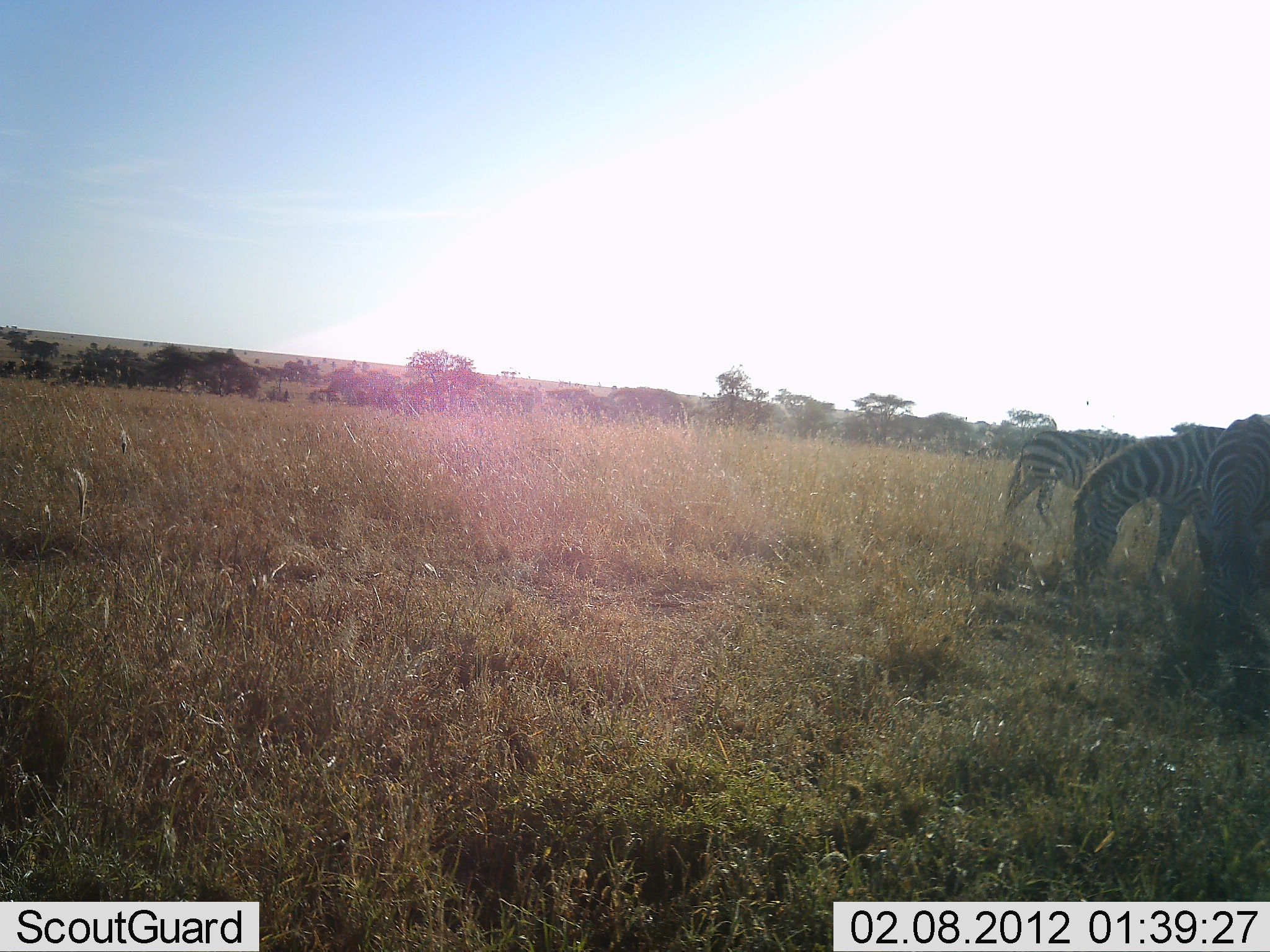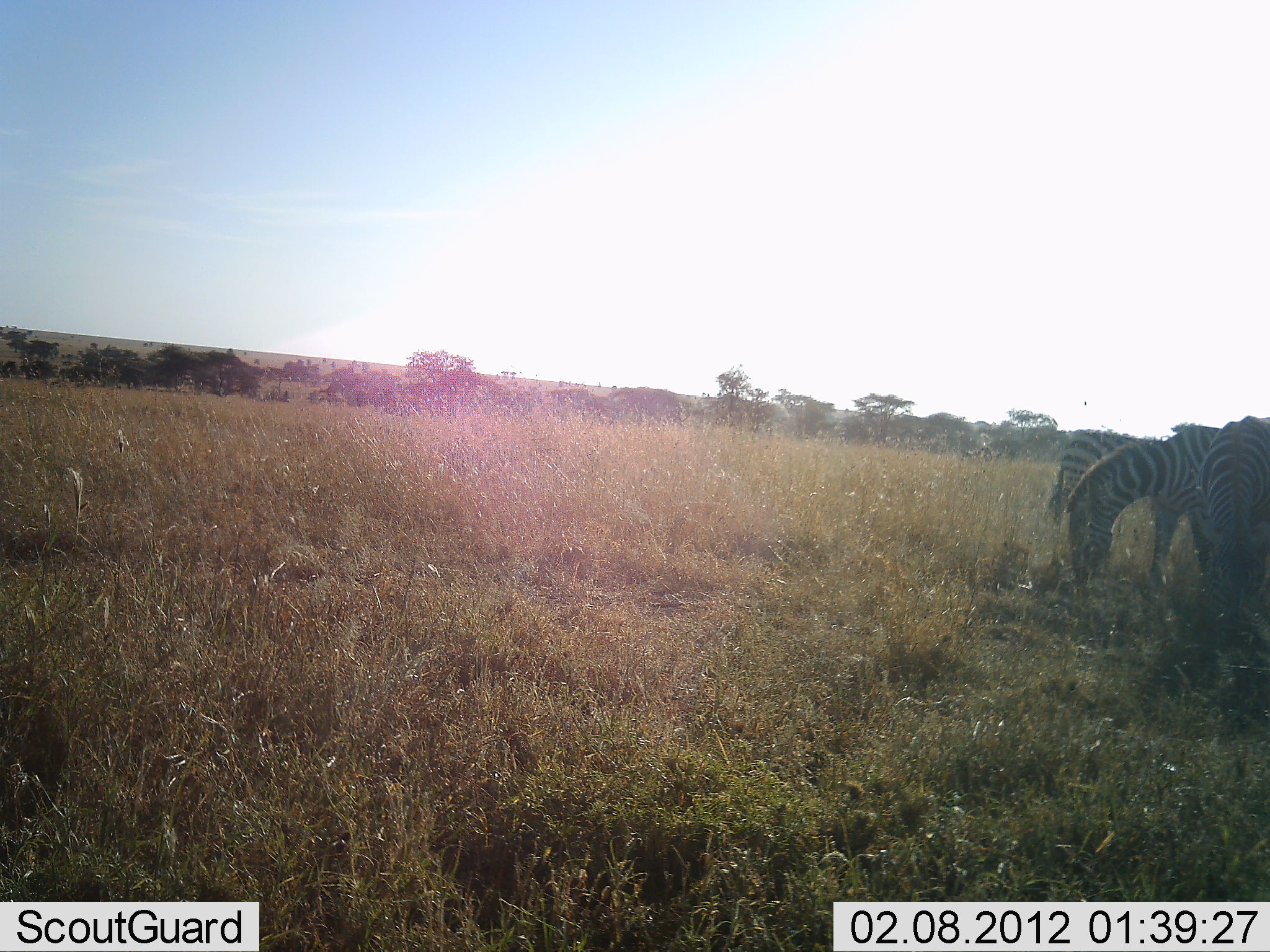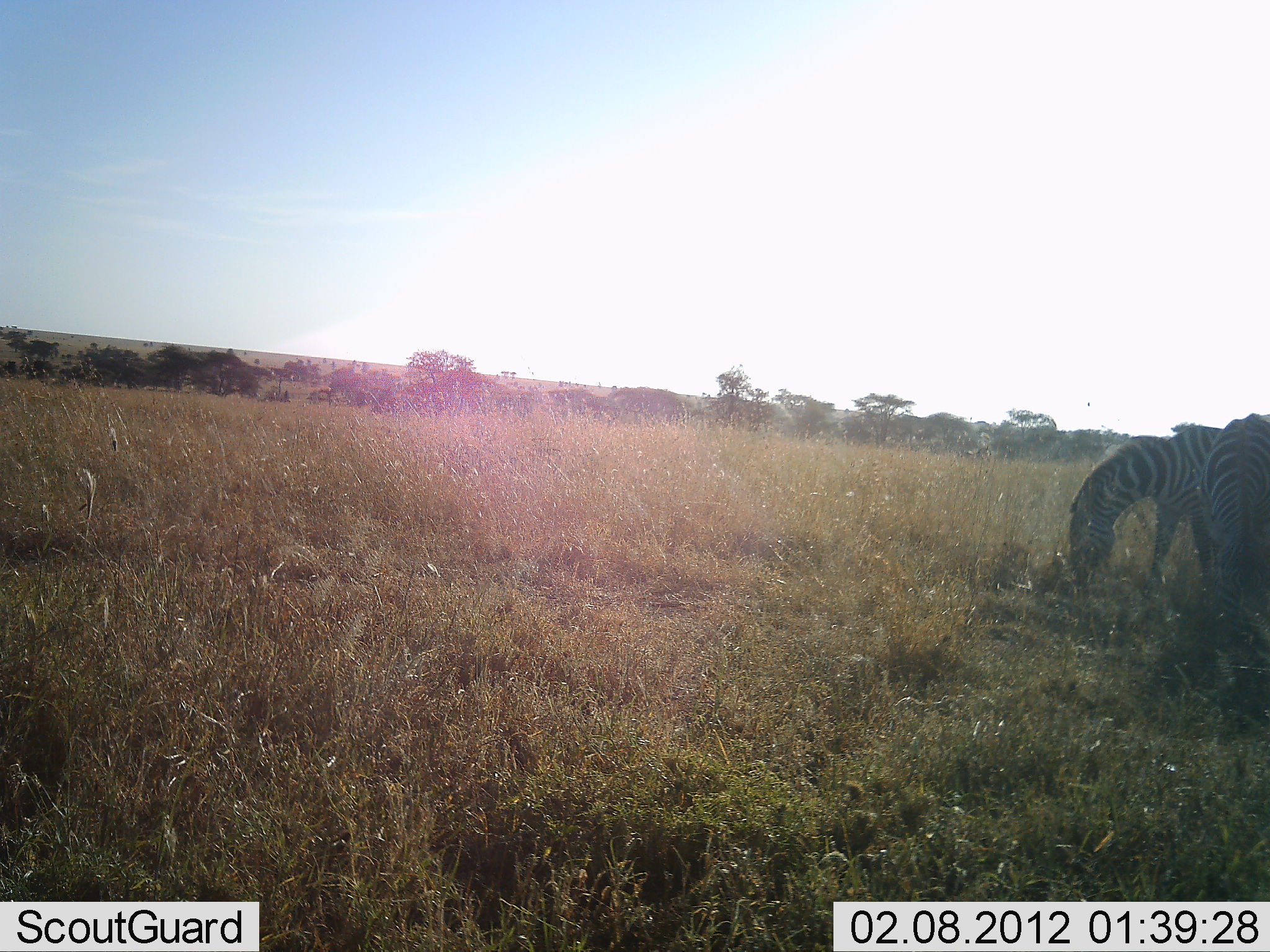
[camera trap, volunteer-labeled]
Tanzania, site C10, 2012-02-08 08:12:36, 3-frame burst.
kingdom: Animalia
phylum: Chordata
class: Mammalia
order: Perissodactyla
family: Equidae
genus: Equus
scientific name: Equus quagga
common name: plains zebra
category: zebra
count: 3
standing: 32%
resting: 0%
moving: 32%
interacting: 5%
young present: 0%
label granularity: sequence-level